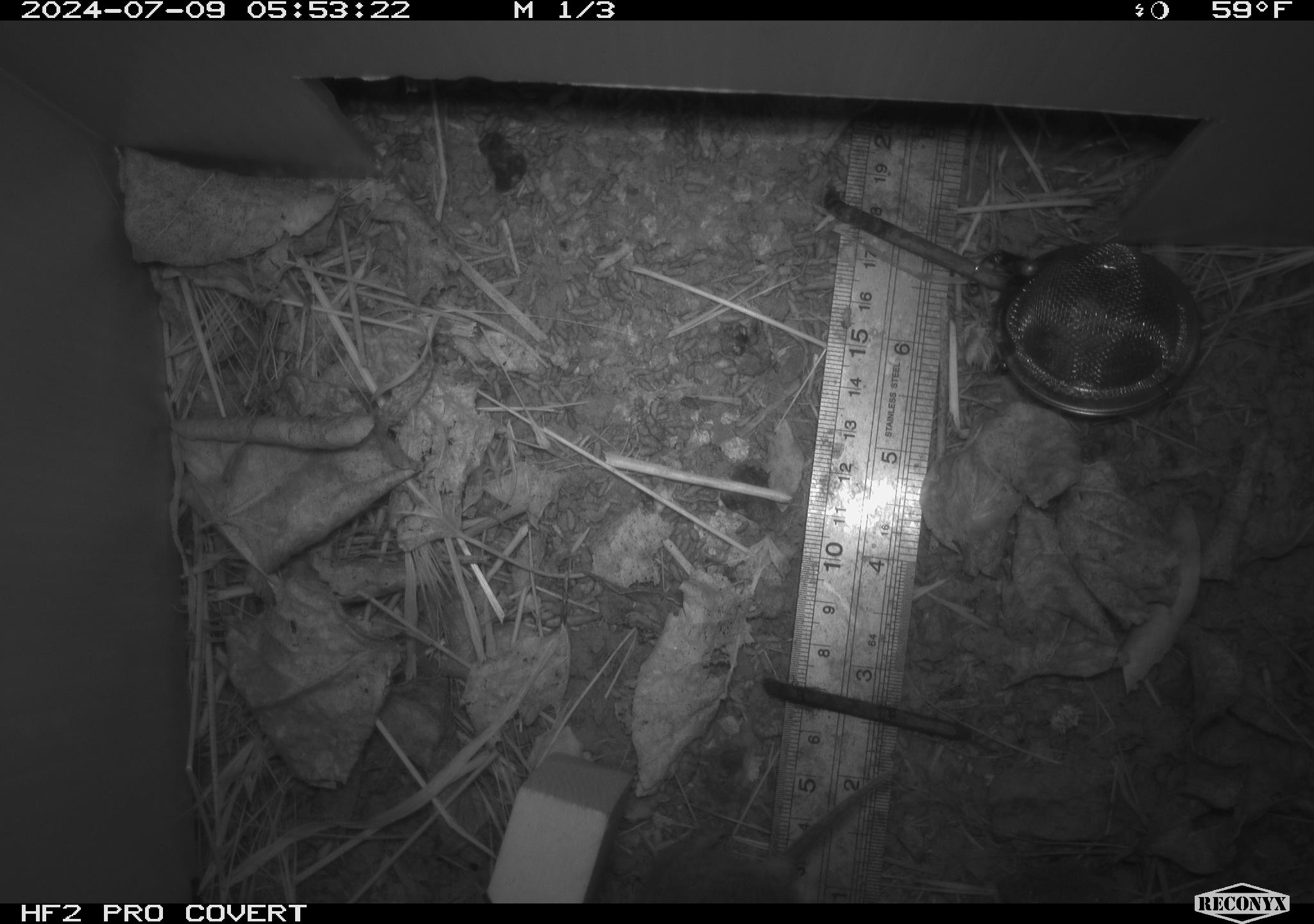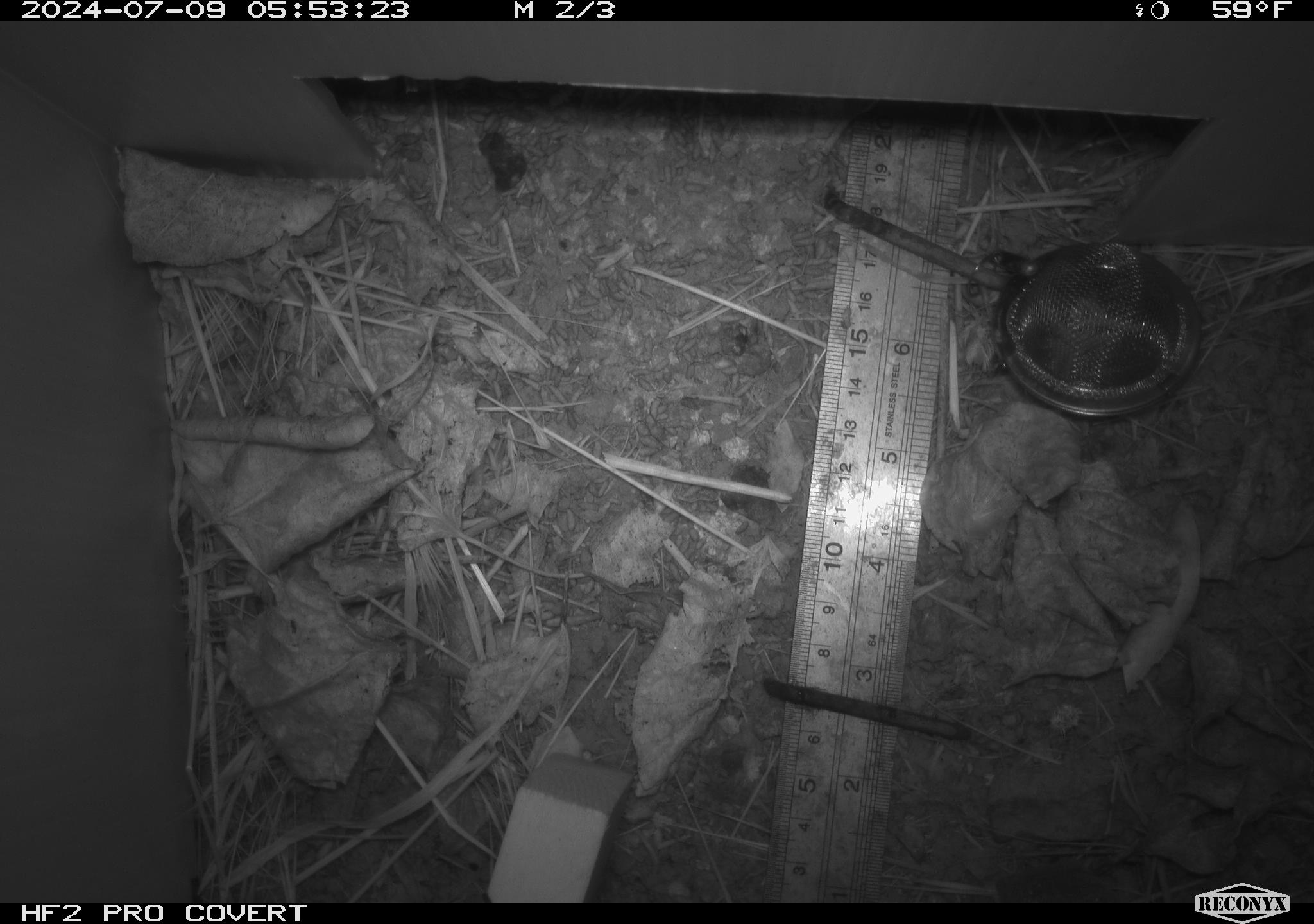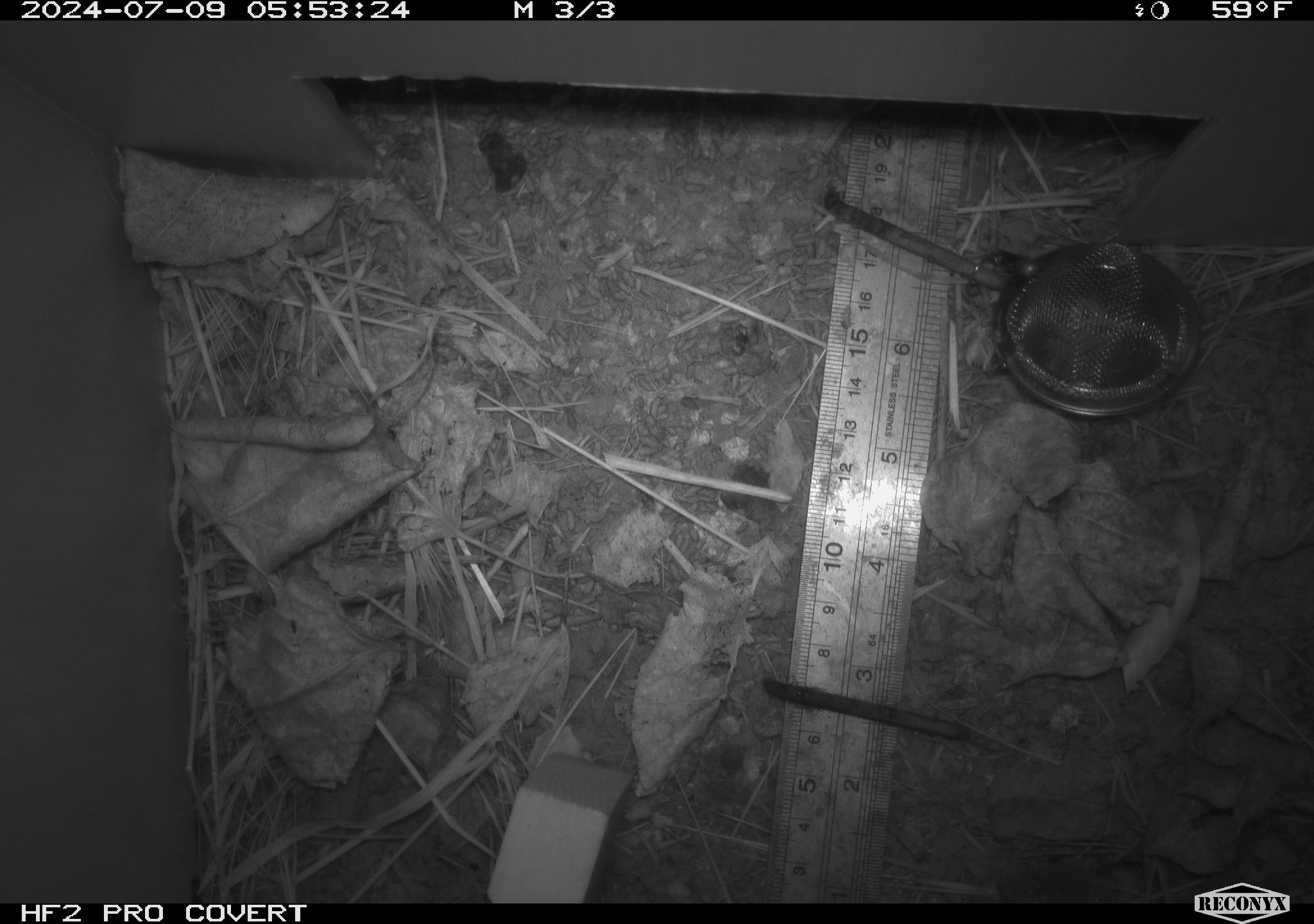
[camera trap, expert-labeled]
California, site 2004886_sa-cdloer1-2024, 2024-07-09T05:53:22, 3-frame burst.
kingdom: Animalia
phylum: Chordata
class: Mammalia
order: Rodentia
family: Cricetidae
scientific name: Arvicolinae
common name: voles, lemmings, and muskrats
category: arvicolinae subfamily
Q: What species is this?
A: Arvicolinae subfamily (voles, lemmings, and muskrats) (Arvicolinae).